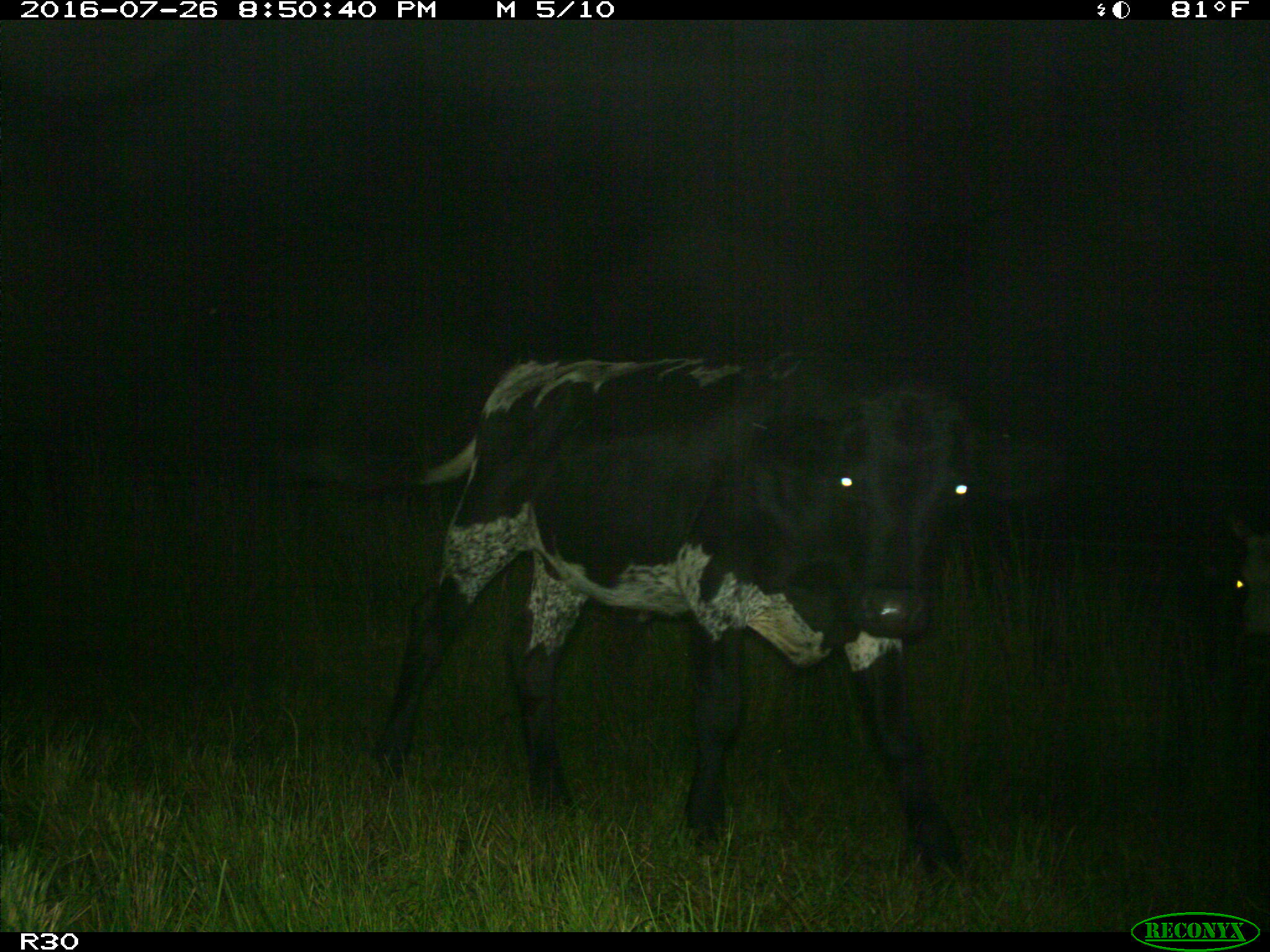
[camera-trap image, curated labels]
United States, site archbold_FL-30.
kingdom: Animalia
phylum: Chordata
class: Mammalia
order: Artiodactyla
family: Bovidae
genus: Bos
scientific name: Bos taurus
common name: domestic cow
Bos taurus (domestic cow).